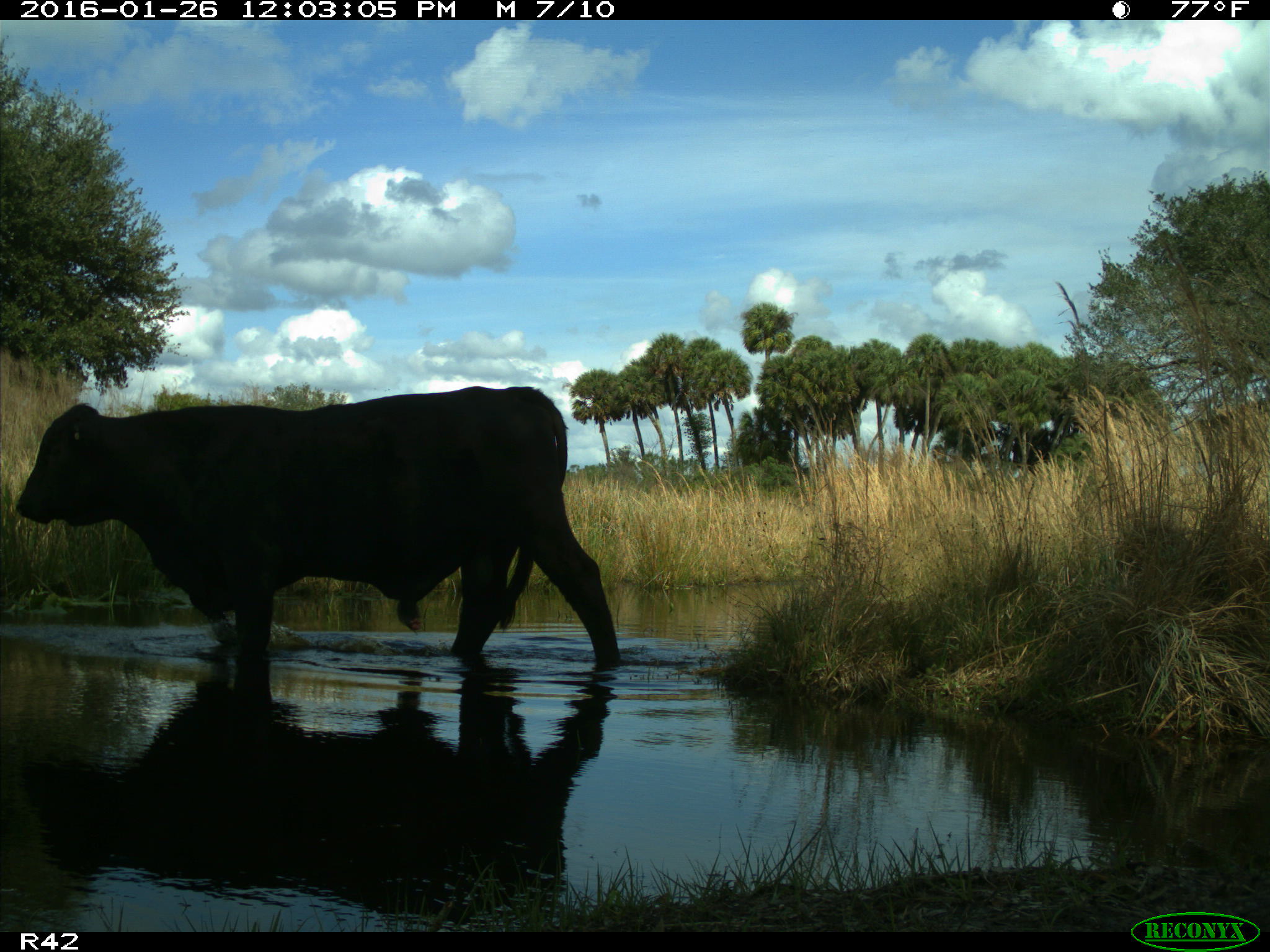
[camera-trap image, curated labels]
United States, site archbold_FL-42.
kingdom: Animalia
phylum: Chordata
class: Mammalia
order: Artiodactyla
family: Bovidae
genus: Bos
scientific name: Bos taurus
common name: domestic cow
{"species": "Bos taurus (domestic cow)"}